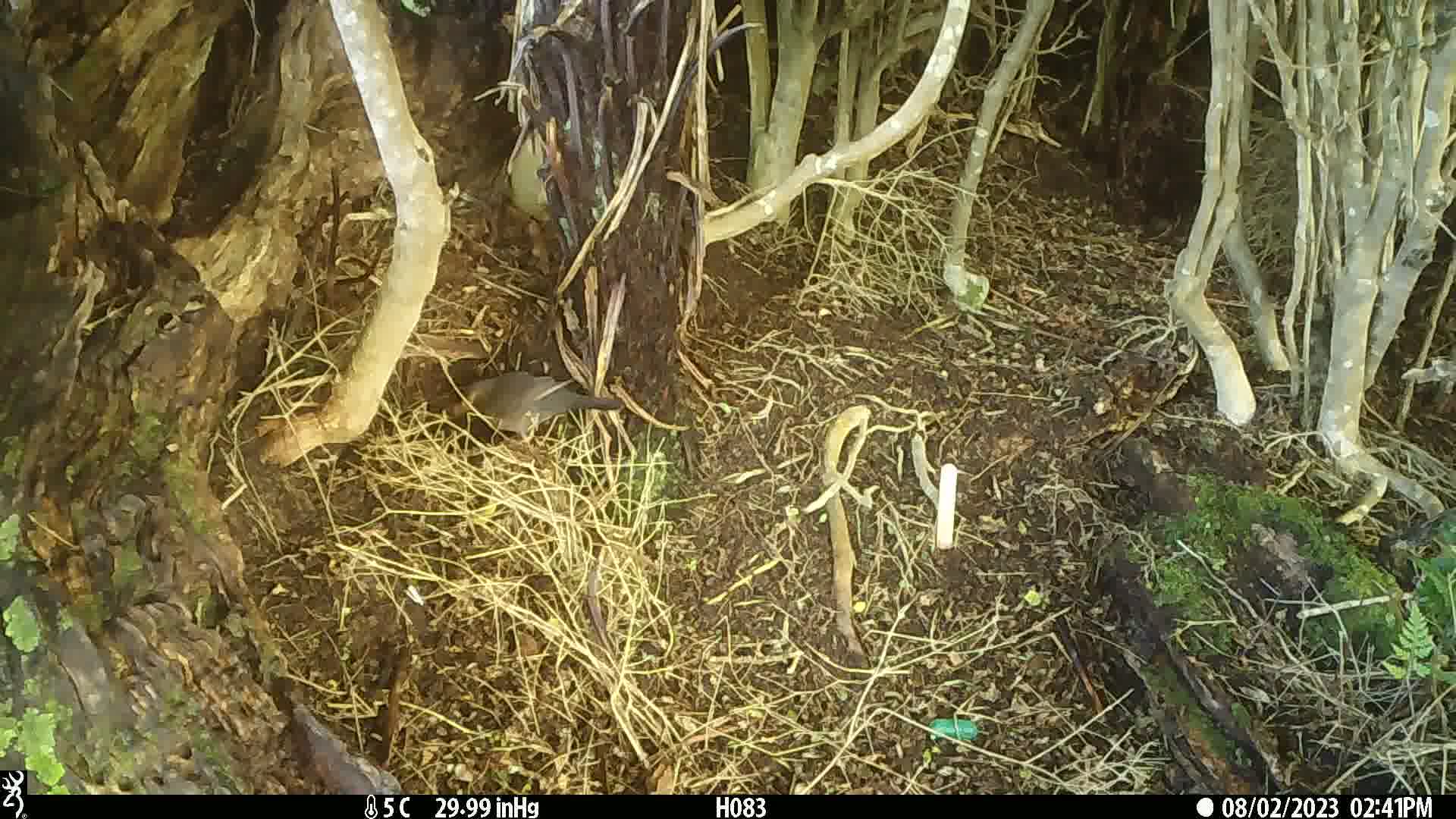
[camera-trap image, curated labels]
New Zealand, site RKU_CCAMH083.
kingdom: Animalia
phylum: Chordata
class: Aves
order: Passeriformes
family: Turdidae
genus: Turdus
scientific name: Turdus philomelos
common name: song thrush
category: thrush